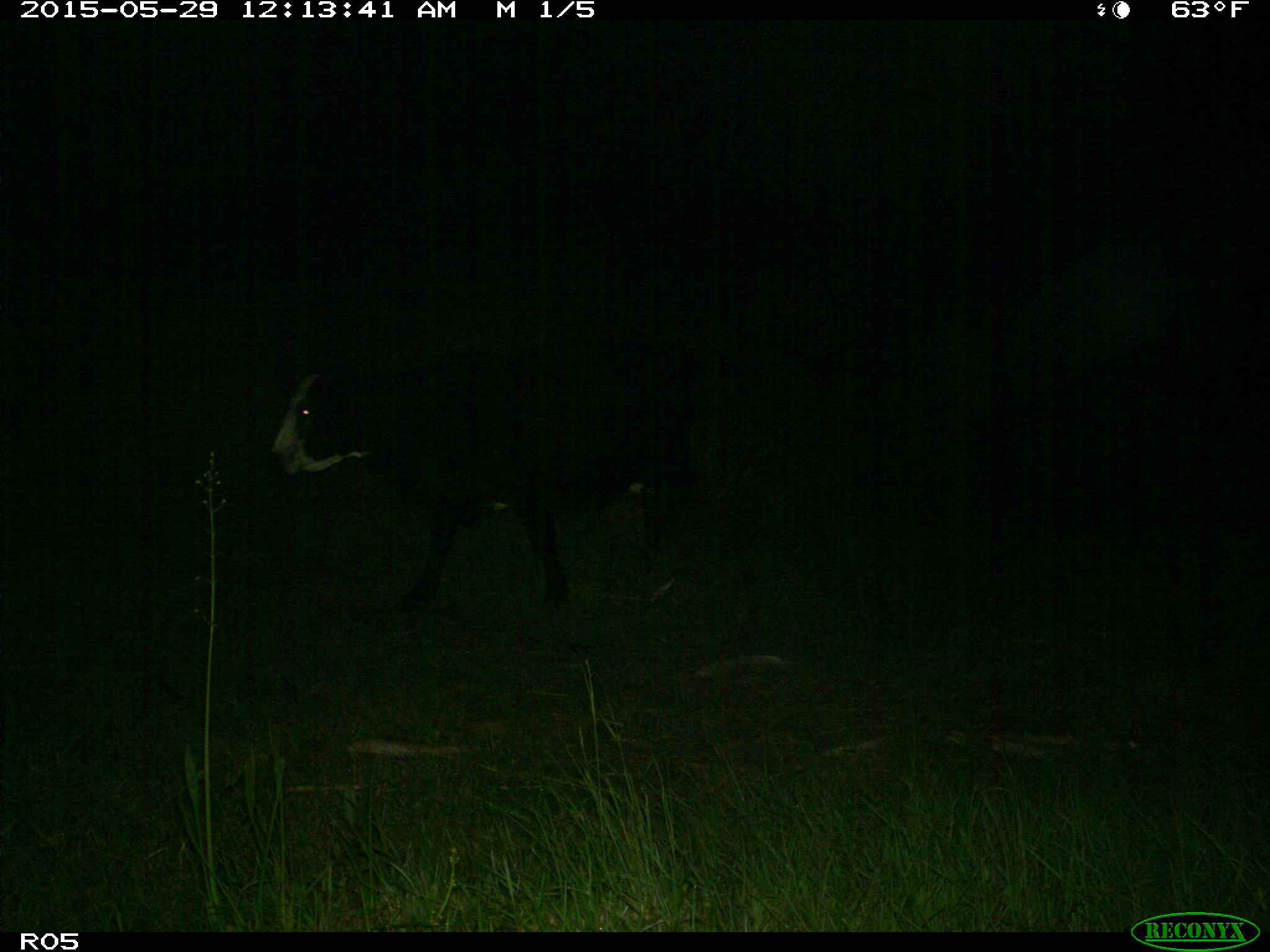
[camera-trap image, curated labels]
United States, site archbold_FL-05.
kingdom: Animalia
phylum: Chordata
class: Mammalia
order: Artiodactyla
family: Bovidae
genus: Bos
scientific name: Bos taurus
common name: domestic cow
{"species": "Bos taurus (domestic cow)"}